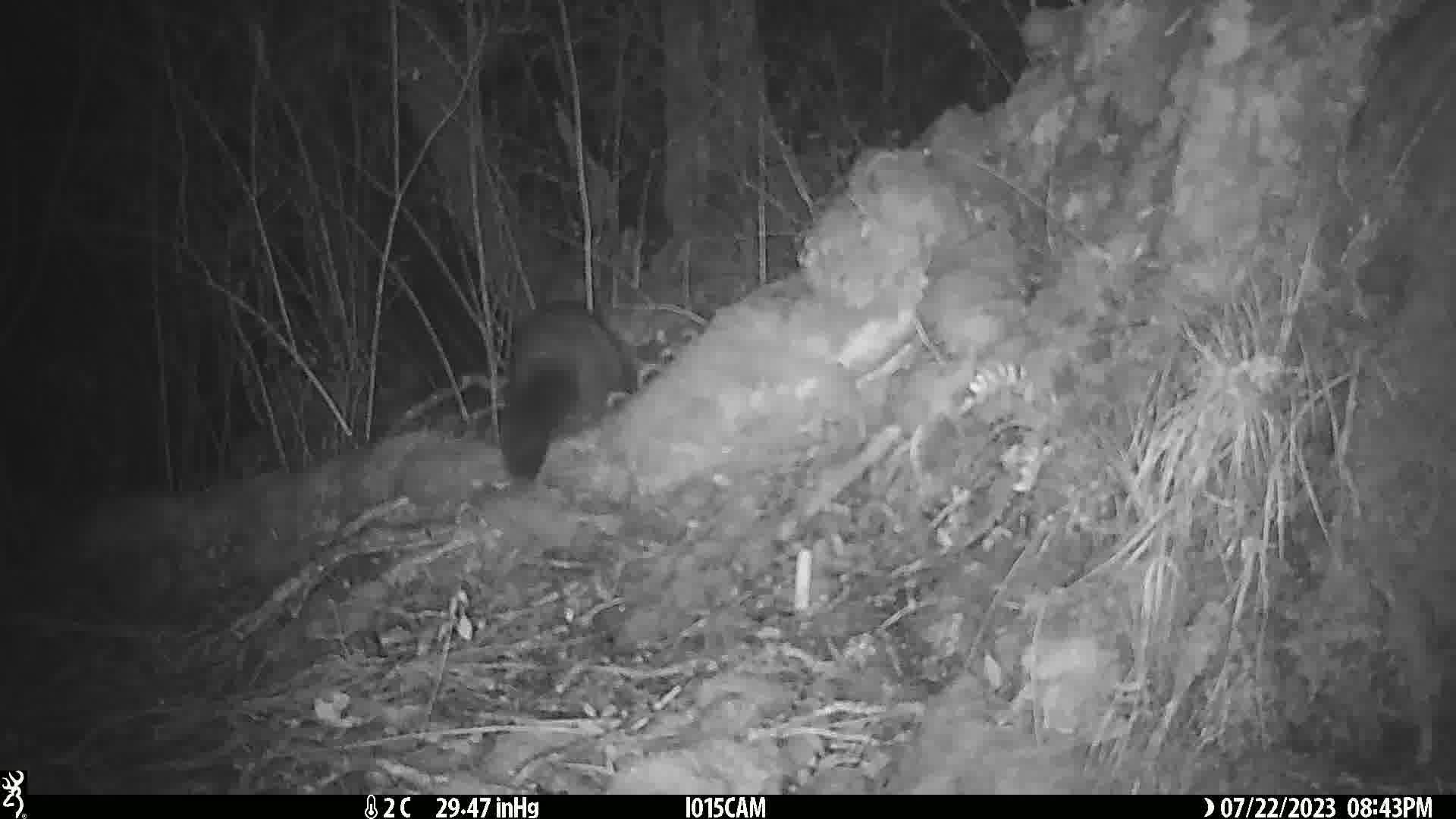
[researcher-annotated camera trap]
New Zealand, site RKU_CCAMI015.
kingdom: Animalia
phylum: Chordata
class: Mammalia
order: Diprotodontia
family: Phalangeridae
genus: Trichosurus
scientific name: Trichosurus vulpecula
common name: common brushtail possum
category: possum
Possum (common brushtail possum) (Trichosurus vulpecula).